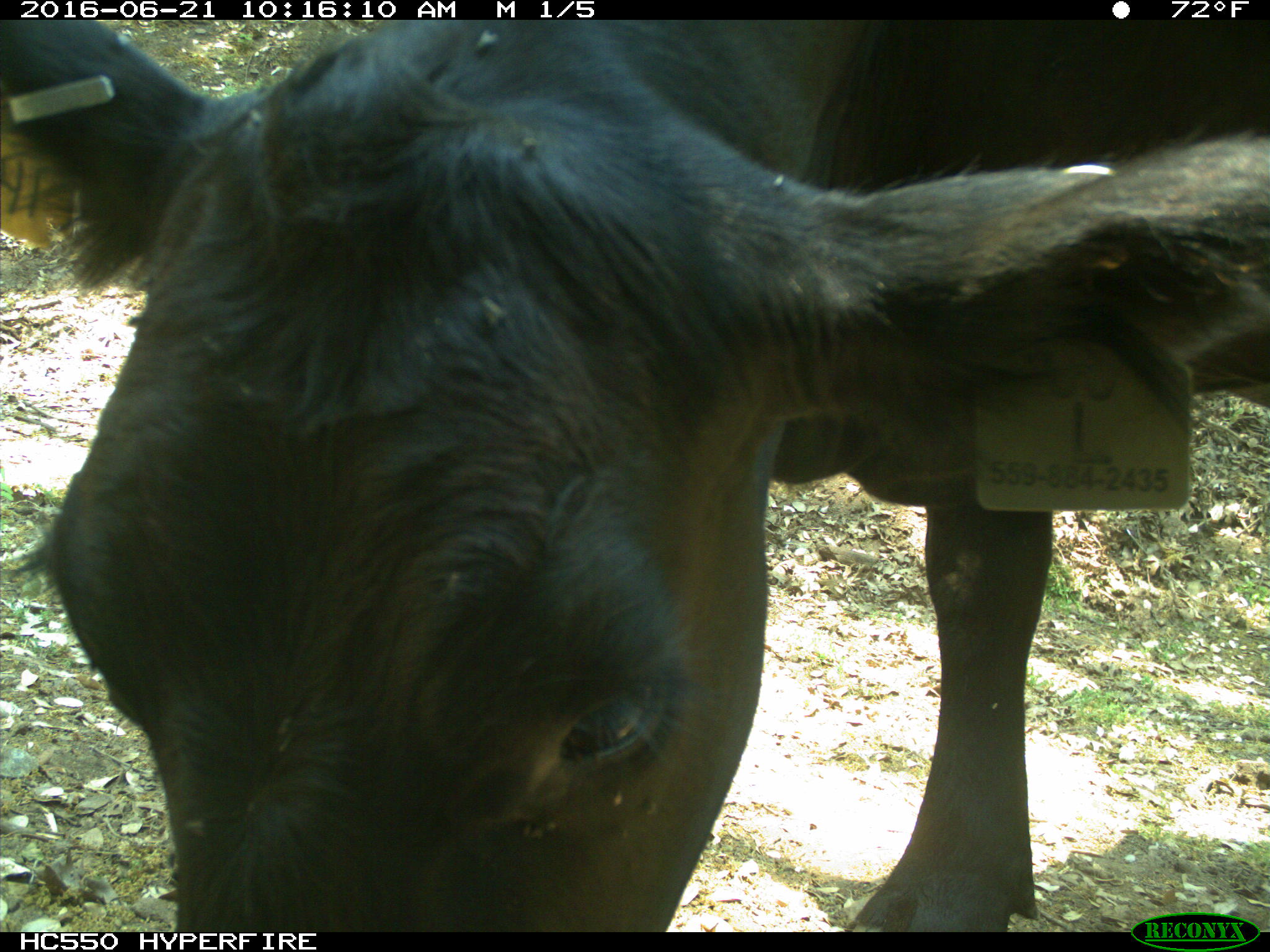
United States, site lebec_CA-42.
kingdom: Animalia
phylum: Chordata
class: Mammalia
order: Artiodactyla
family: Bovidae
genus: Bos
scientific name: Bos taurus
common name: domestic cow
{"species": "Bos taurus (domestic cow)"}